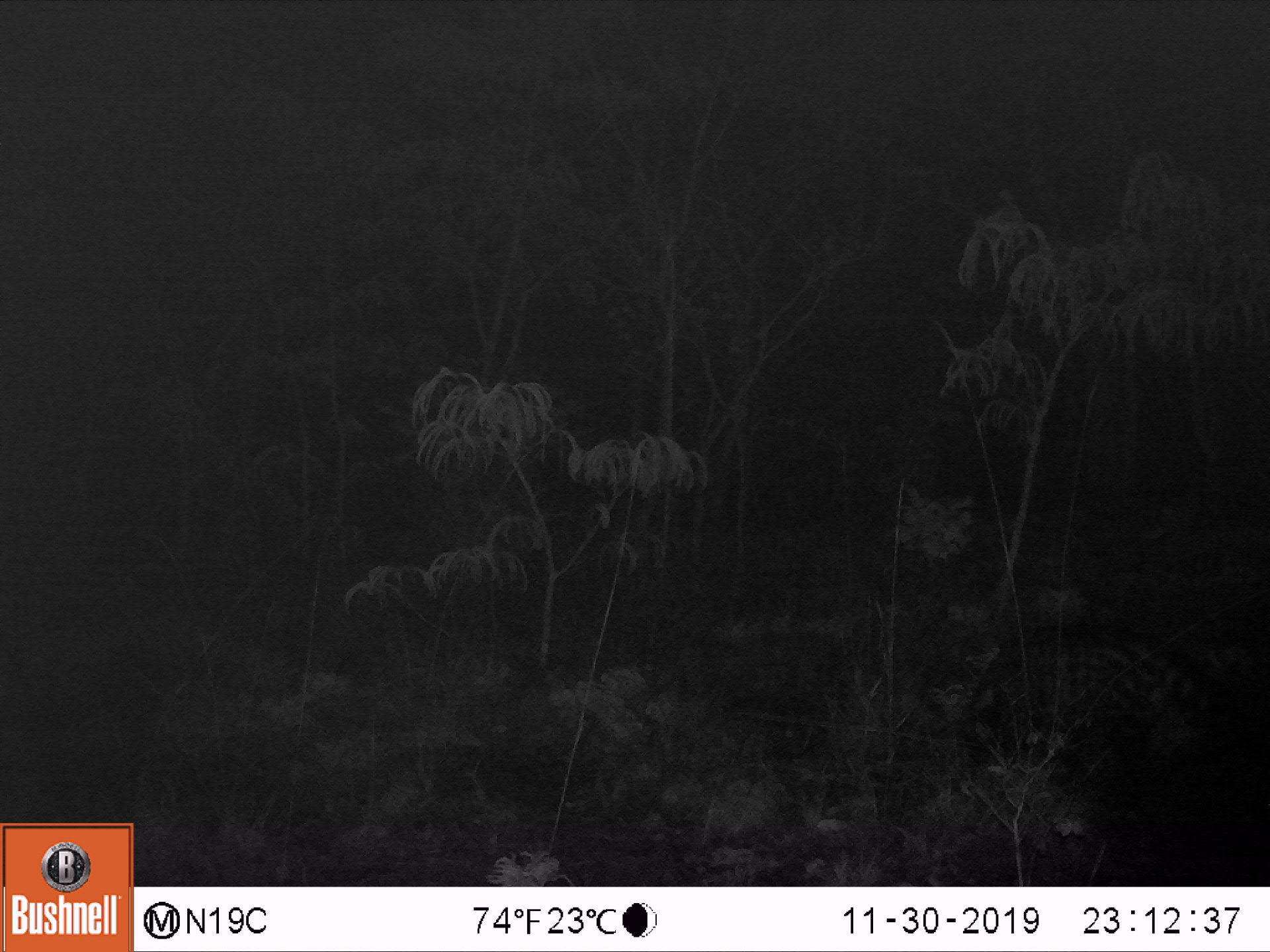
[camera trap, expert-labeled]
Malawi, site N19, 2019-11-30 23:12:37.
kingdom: Animalia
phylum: Chordata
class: Mammalia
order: Carnivora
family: Viverridae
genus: Civettictis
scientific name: Civettictis civetta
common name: african civet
African civet (Civettictis civetta), count 1.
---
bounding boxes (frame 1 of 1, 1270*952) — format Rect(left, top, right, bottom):
african civet: Rect(939, 616, 1262, 761)